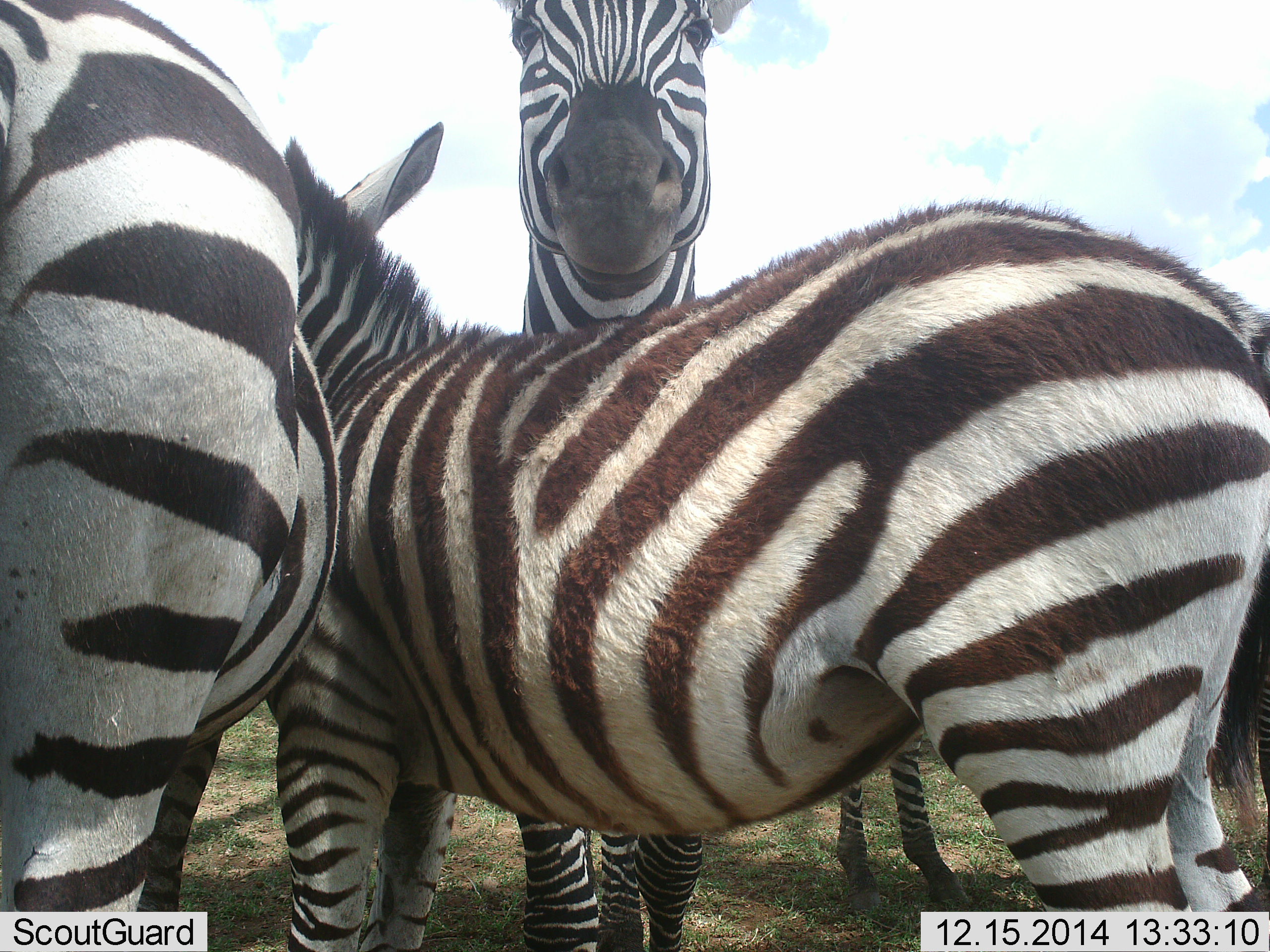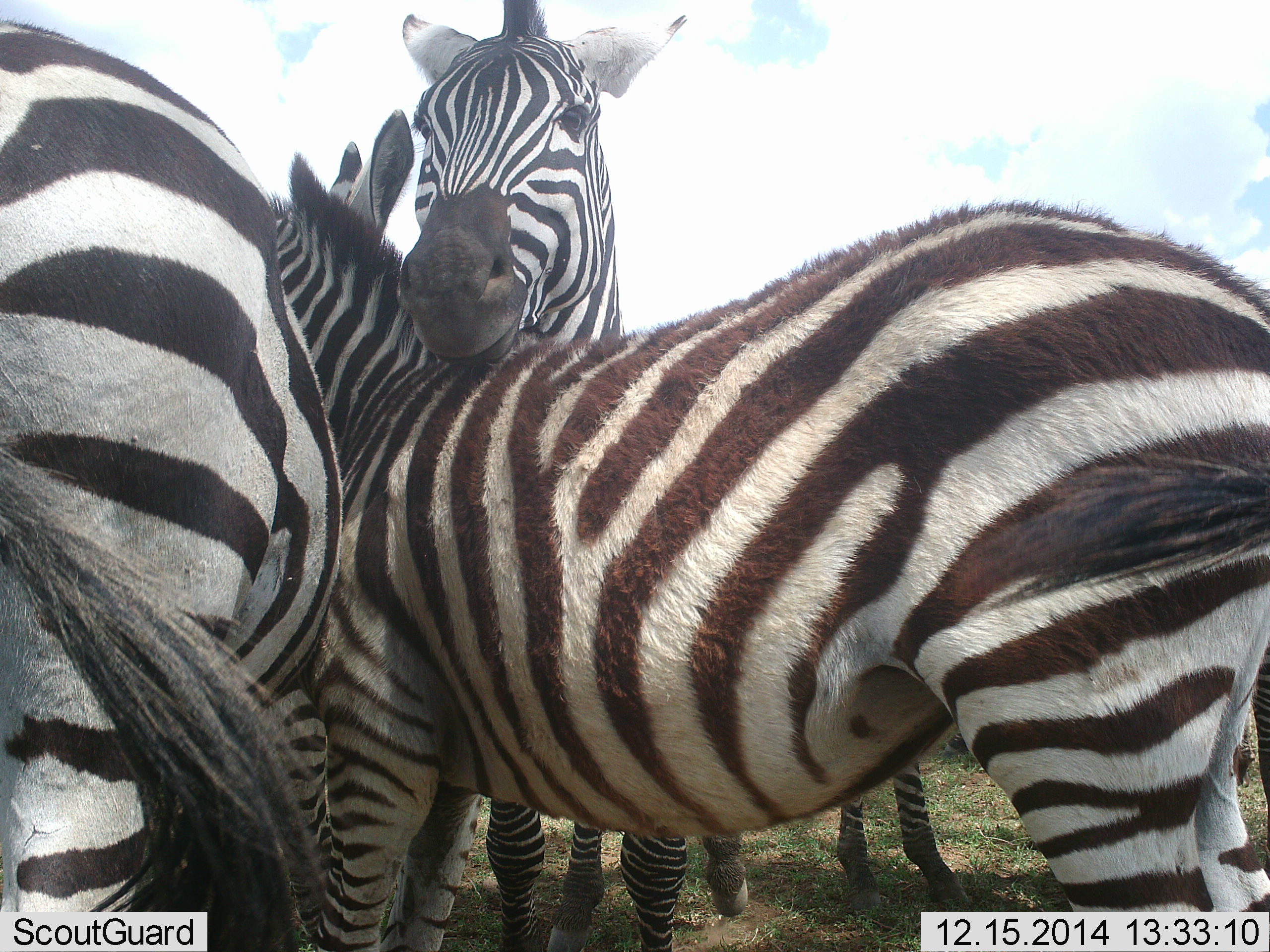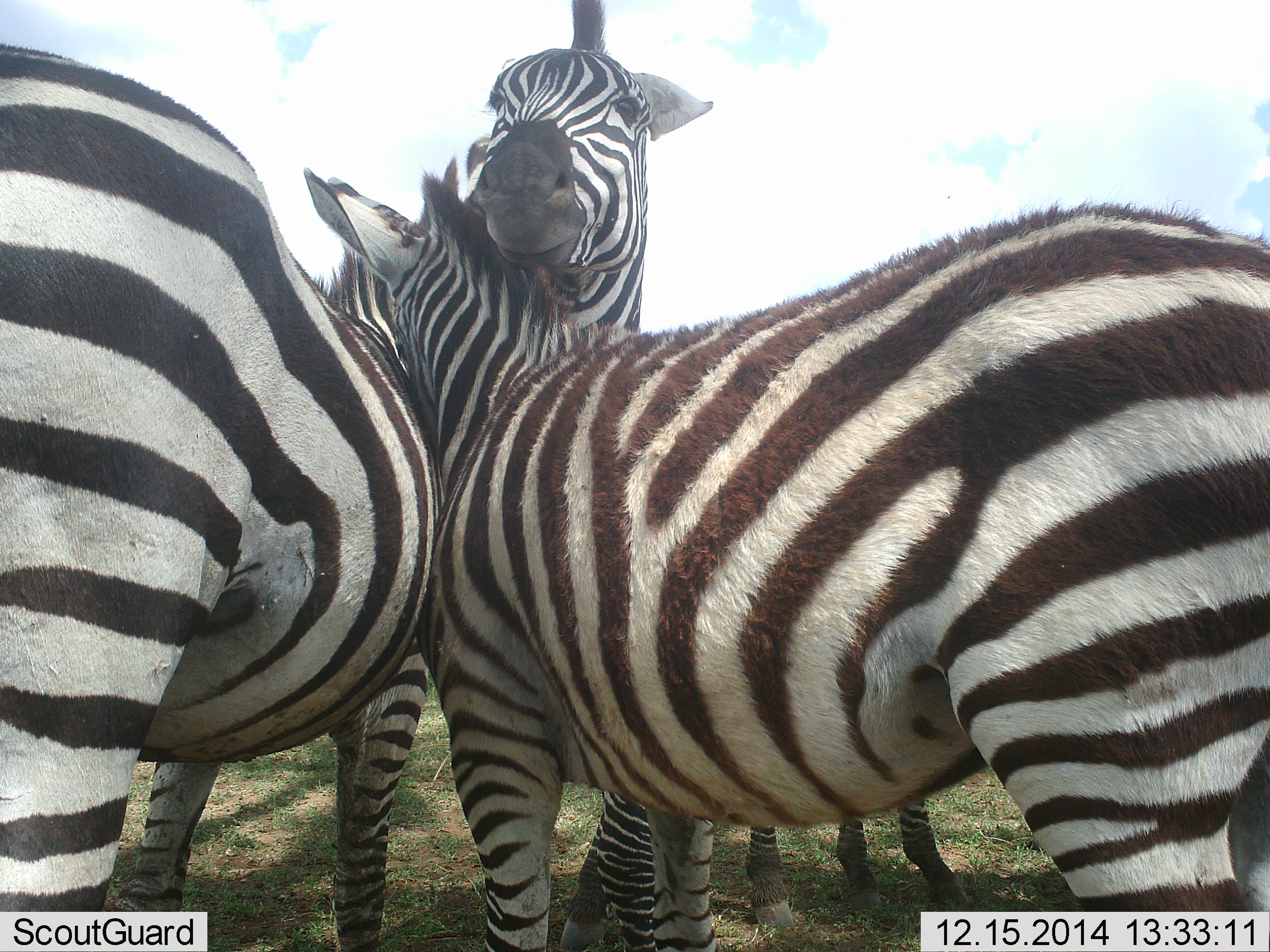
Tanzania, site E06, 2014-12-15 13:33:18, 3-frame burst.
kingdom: Animalia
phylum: Chordata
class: Mammalia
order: Perissodactyla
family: Equidae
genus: Equus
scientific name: Equus quagga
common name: plains zebra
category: zebra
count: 4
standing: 70%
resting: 0%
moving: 0%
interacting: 90%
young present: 20%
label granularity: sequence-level